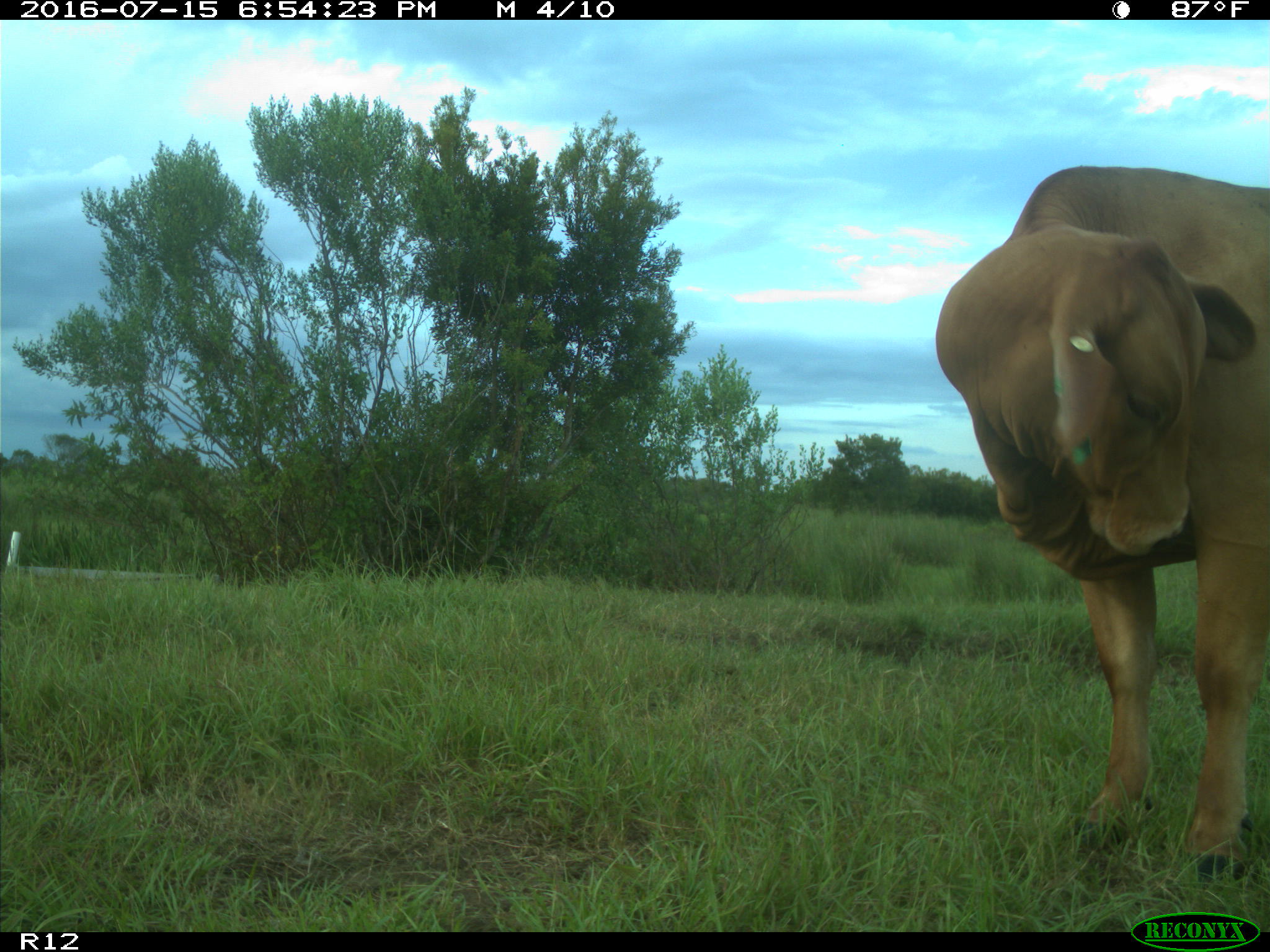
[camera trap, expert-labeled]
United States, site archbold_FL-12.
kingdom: Animalia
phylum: Chordata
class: Mammalia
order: Artiodactyla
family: Bovidae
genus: Bos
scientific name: Bos taurus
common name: domestic cow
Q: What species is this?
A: Bos taurus (domestic cow).